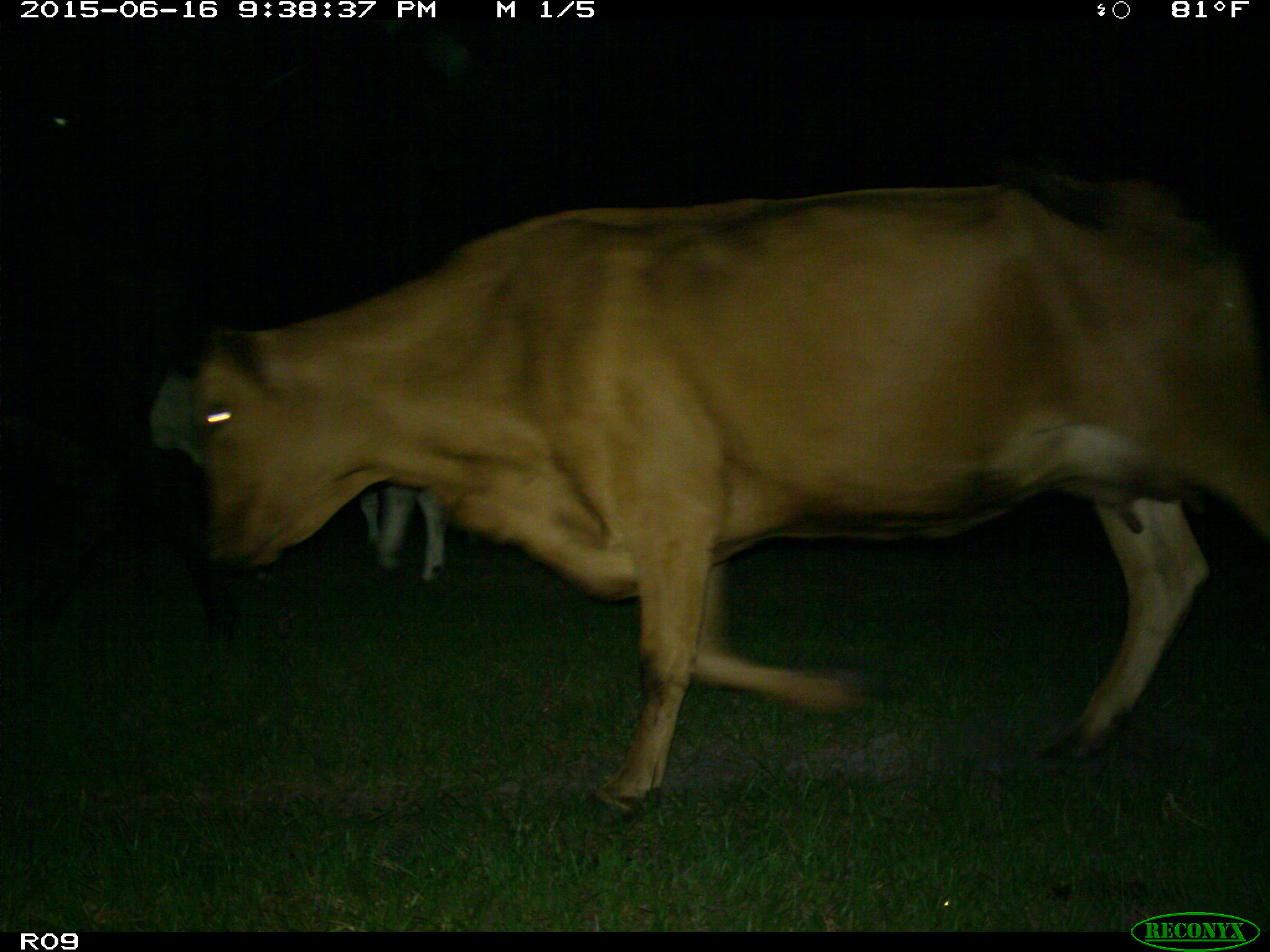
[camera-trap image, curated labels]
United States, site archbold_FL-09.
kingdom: Animalia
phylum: Chordata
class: Mammalia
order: Artiodactyla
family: Bovidae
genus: Bos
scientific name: Bos taurus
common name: domestic cow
Bos taurus (domestic cow).